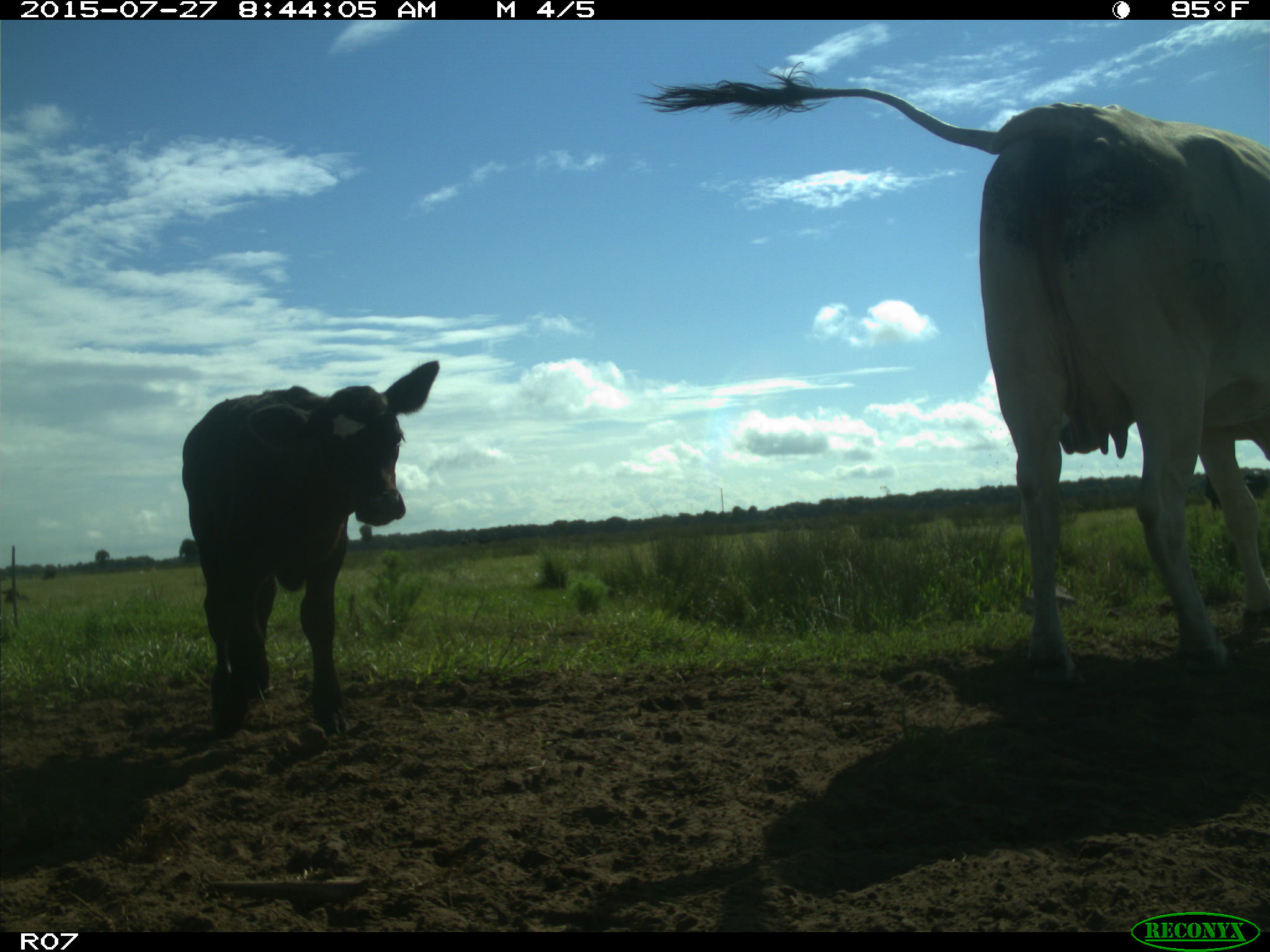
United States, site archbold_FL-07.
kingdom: Animalia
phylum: Chordata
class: Mammalia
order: Artiodactyla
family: Bovidae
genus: Bos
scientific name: Bos taurus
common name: domestic cow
Bos taurus (domestic cow).